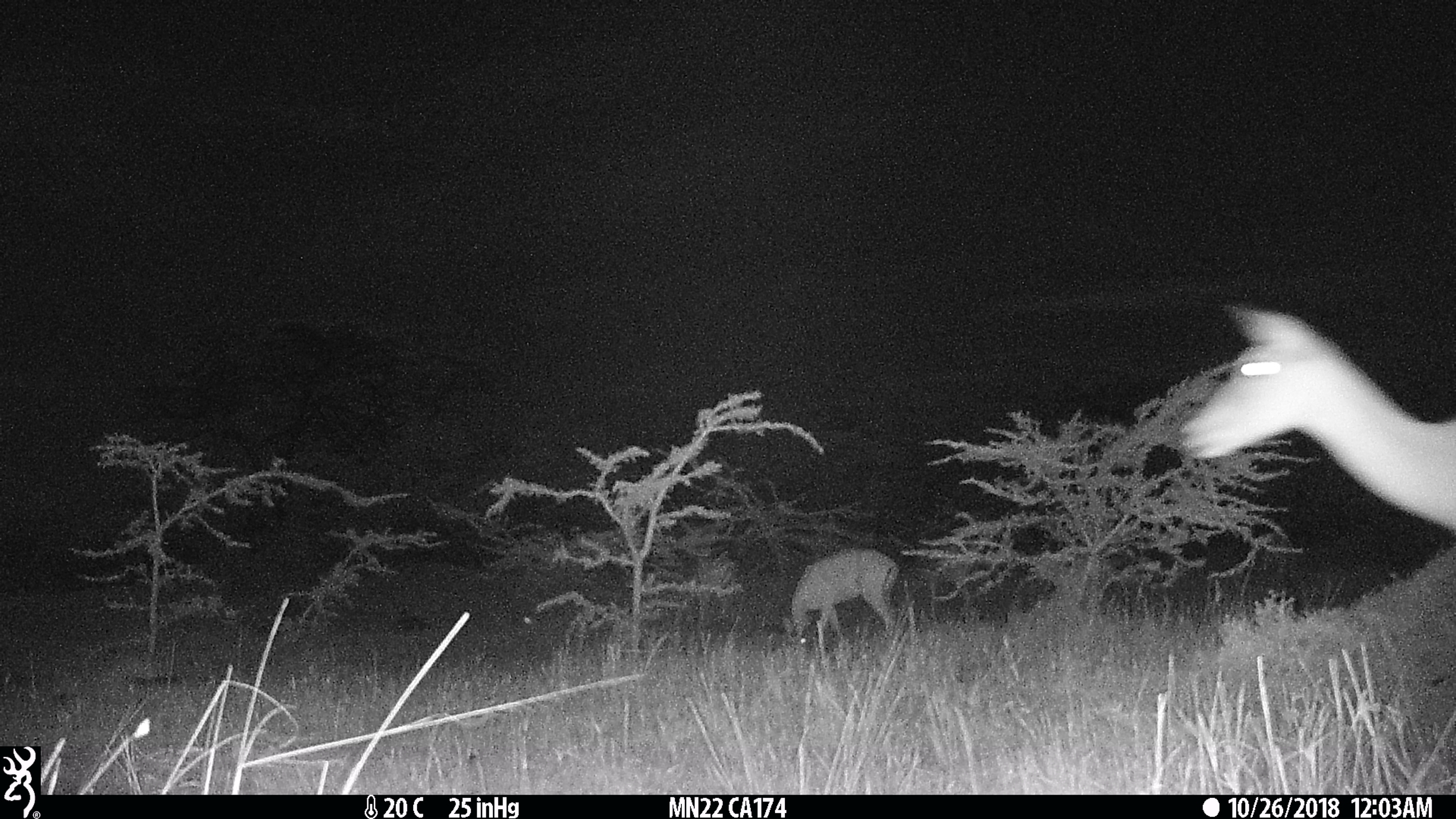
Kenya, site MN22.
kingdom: Animalia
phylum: Chordata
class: Mammalia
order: Artiodactyla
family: Bovidae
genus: Aepyceros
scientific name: Aepyceros melampus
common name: impala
Impala (Aepyceros melampus).